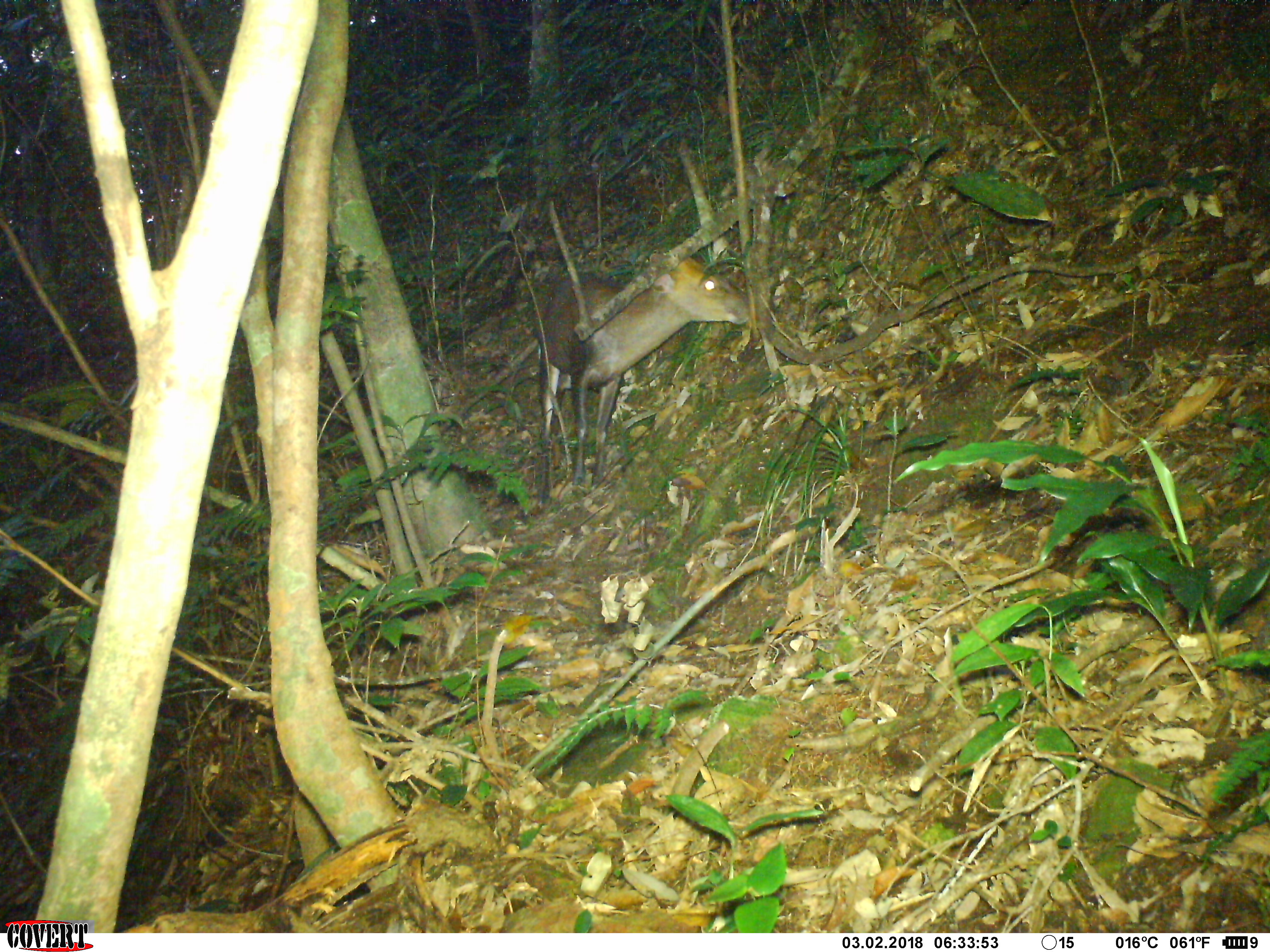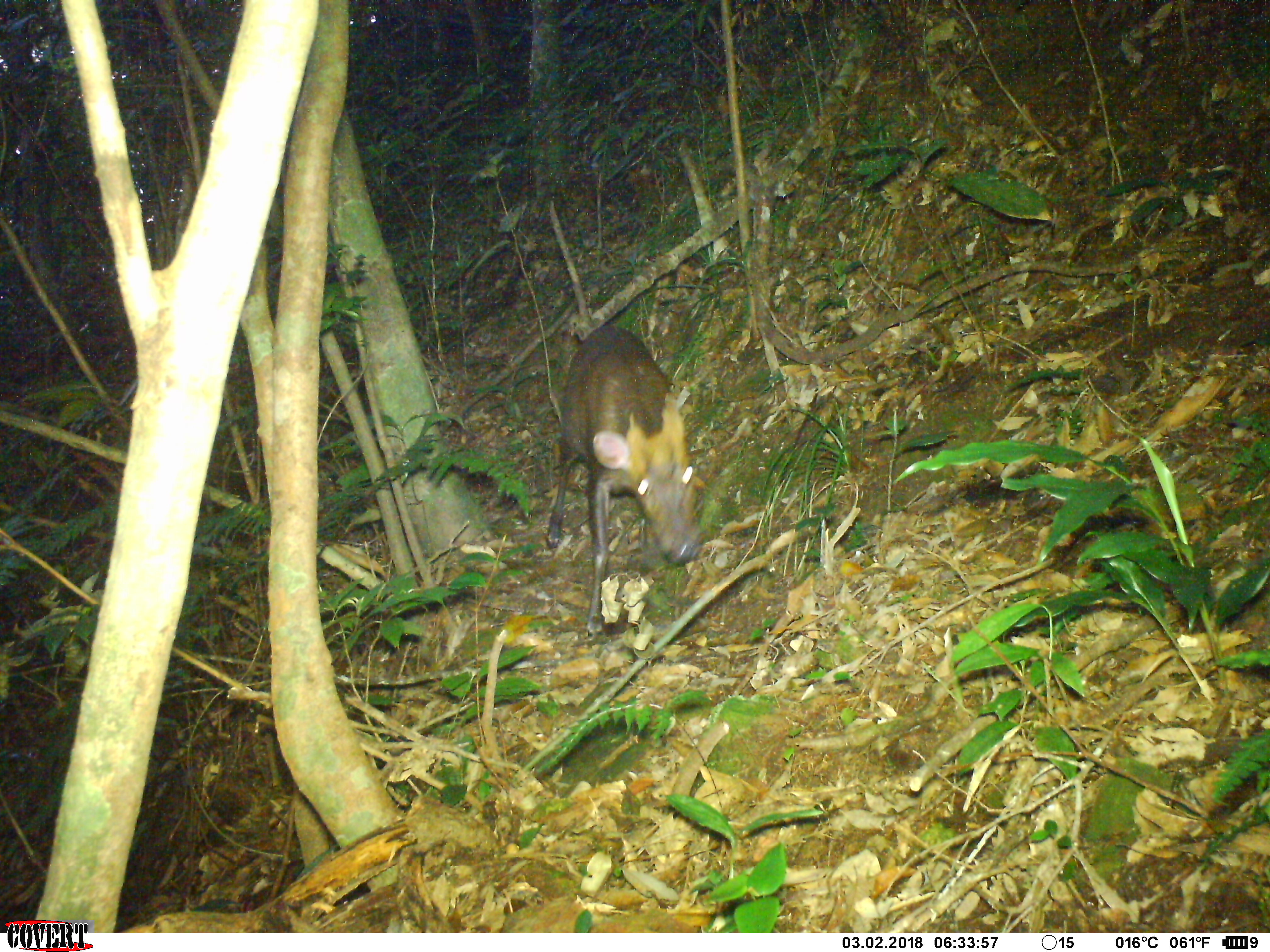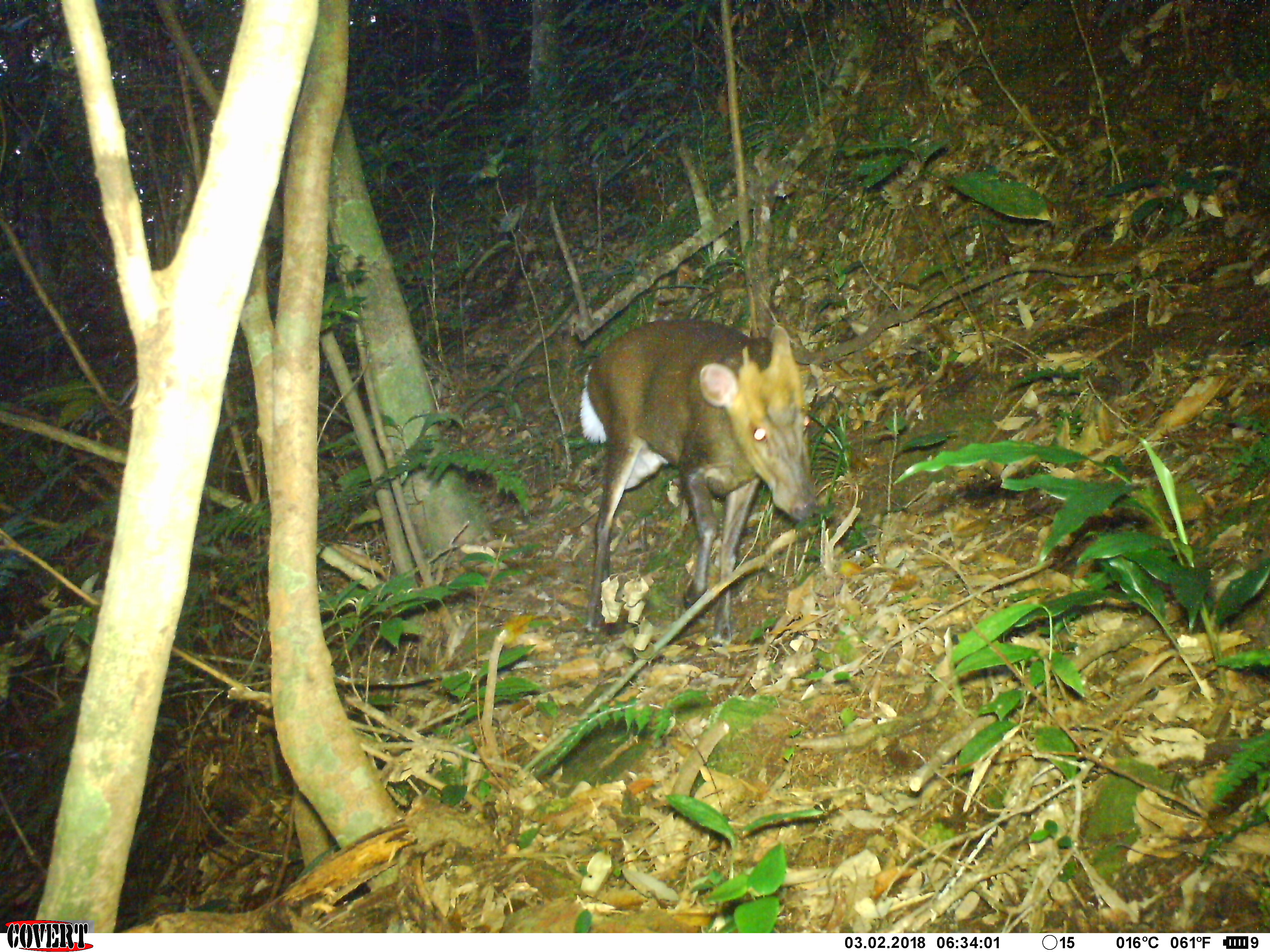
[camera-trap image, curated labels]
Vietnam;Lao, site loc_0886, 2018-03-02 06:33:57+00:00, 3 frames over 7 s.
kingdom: Animalia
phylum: Chordata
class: Mammalia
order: Artiodactyla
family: Cervidae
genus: Muntiacus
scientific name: Muntiacus rooseveltorum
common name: roosevelt's muntjac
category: roosevelts muntjac group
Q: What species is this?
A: Roosevelts muntjac group (roosevelt's muntjac) (Muntiacus rooseveltorum).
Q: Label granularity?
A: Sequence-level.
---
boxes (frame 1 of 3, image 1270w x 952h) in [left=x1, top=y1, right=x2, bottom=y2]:
roosevelts muntjac group: [left=521, top=247, right=752, bottom=515]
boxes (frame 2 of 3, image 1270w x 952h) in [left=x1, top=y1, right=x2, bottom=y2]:
roosevelts muntjac group: [left=543, top=321, right=709, bottom=645]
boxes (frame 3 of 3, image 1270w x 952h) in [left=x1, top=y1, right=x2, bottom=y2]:
roosevelts muntjac group: [left=573, top=311, right=823, bottom=651]